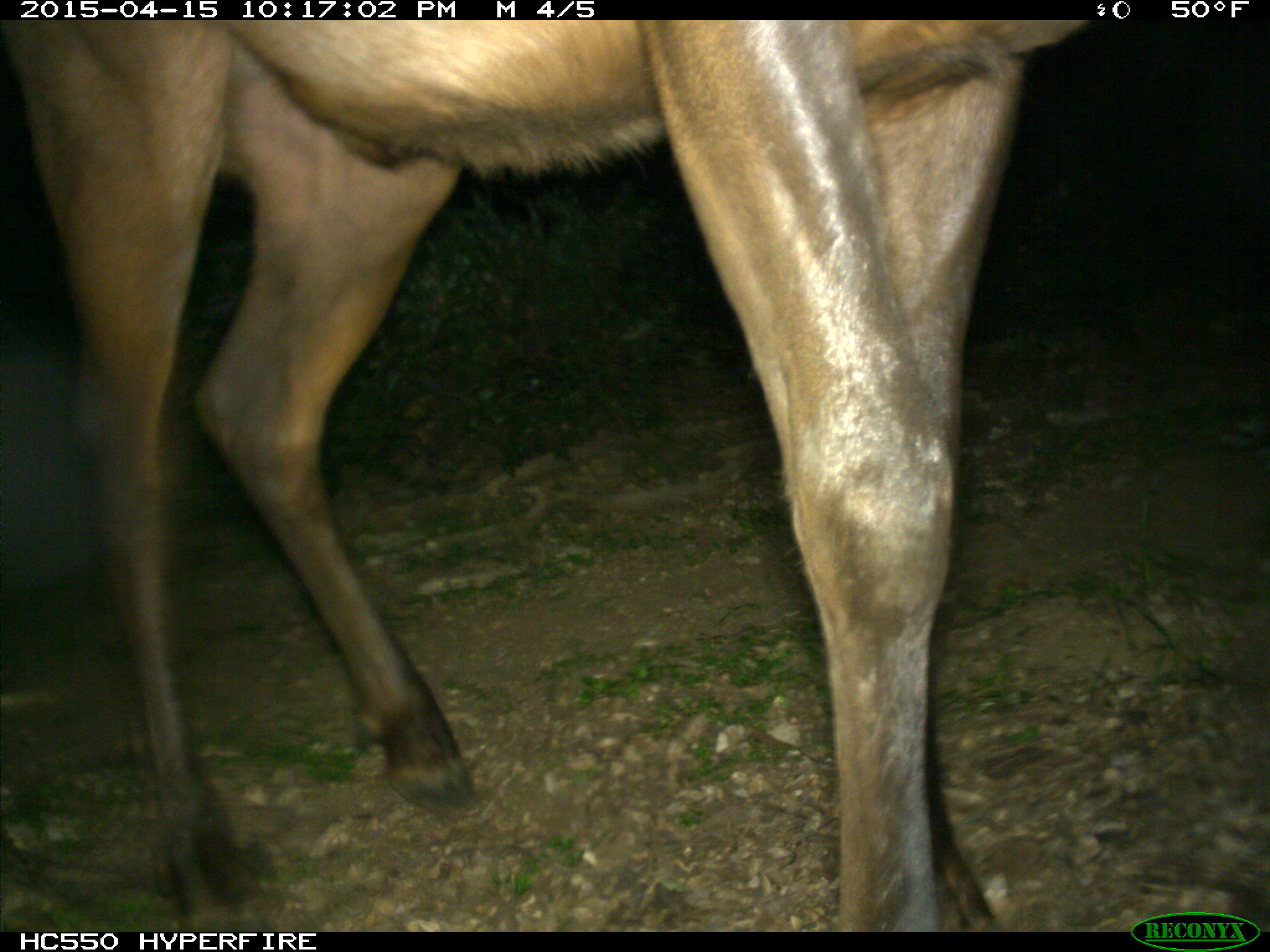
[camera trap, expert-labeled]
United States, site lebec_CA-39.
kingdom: Animalia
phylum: Chordata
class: Mammalia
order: Artiodactyla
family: Cervidae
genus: Cervus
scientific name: Cervus canadensis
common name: elk